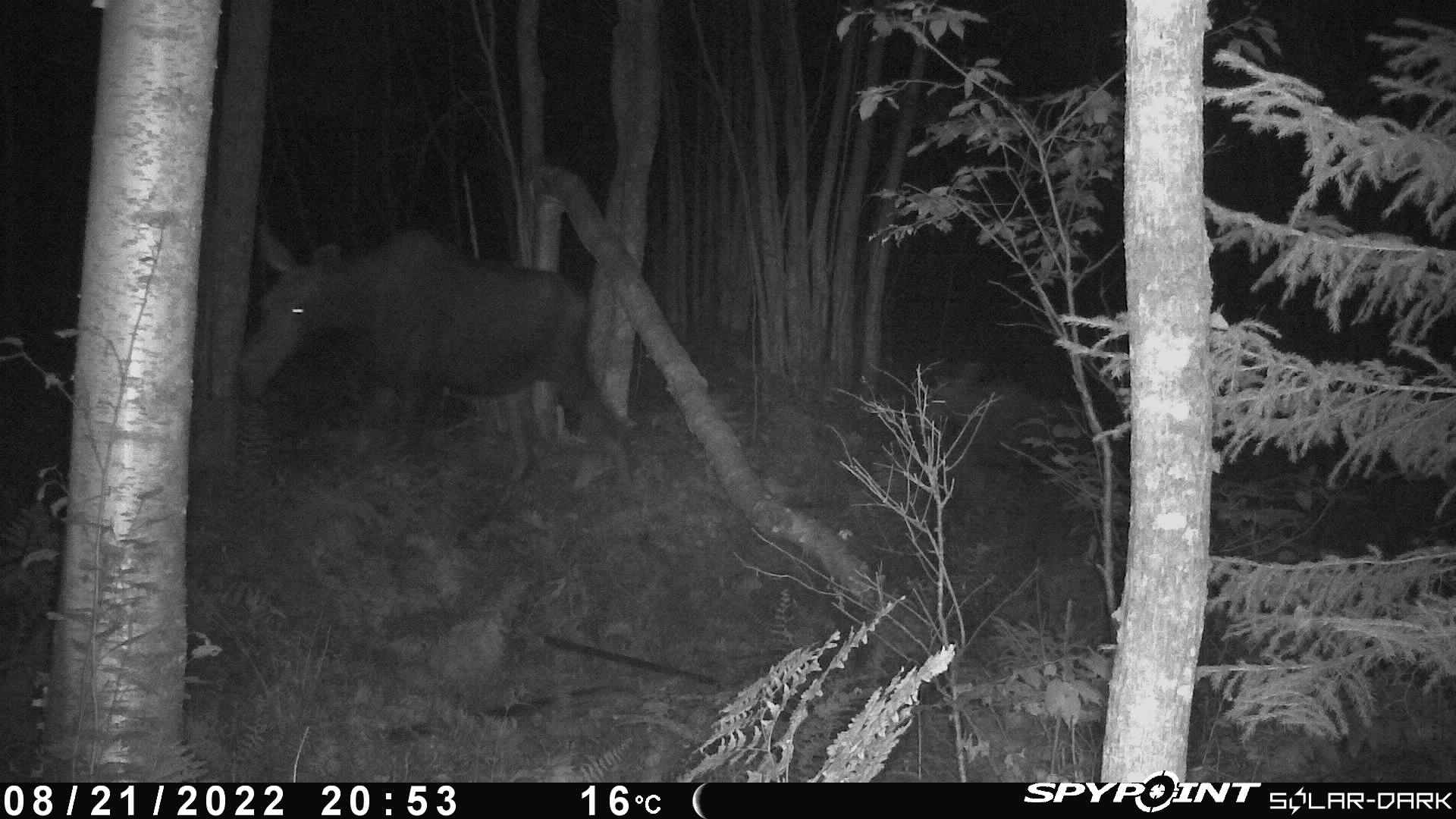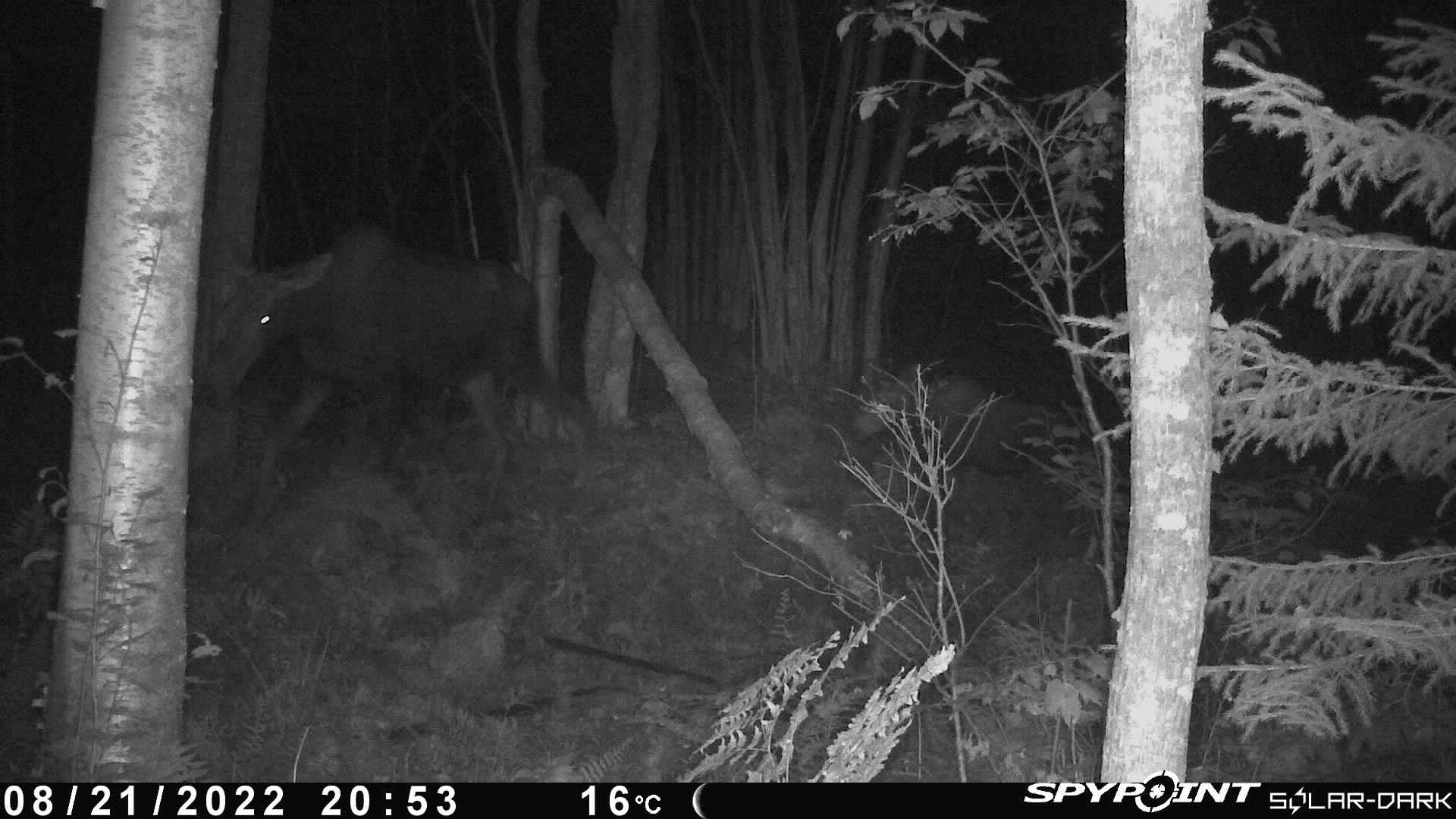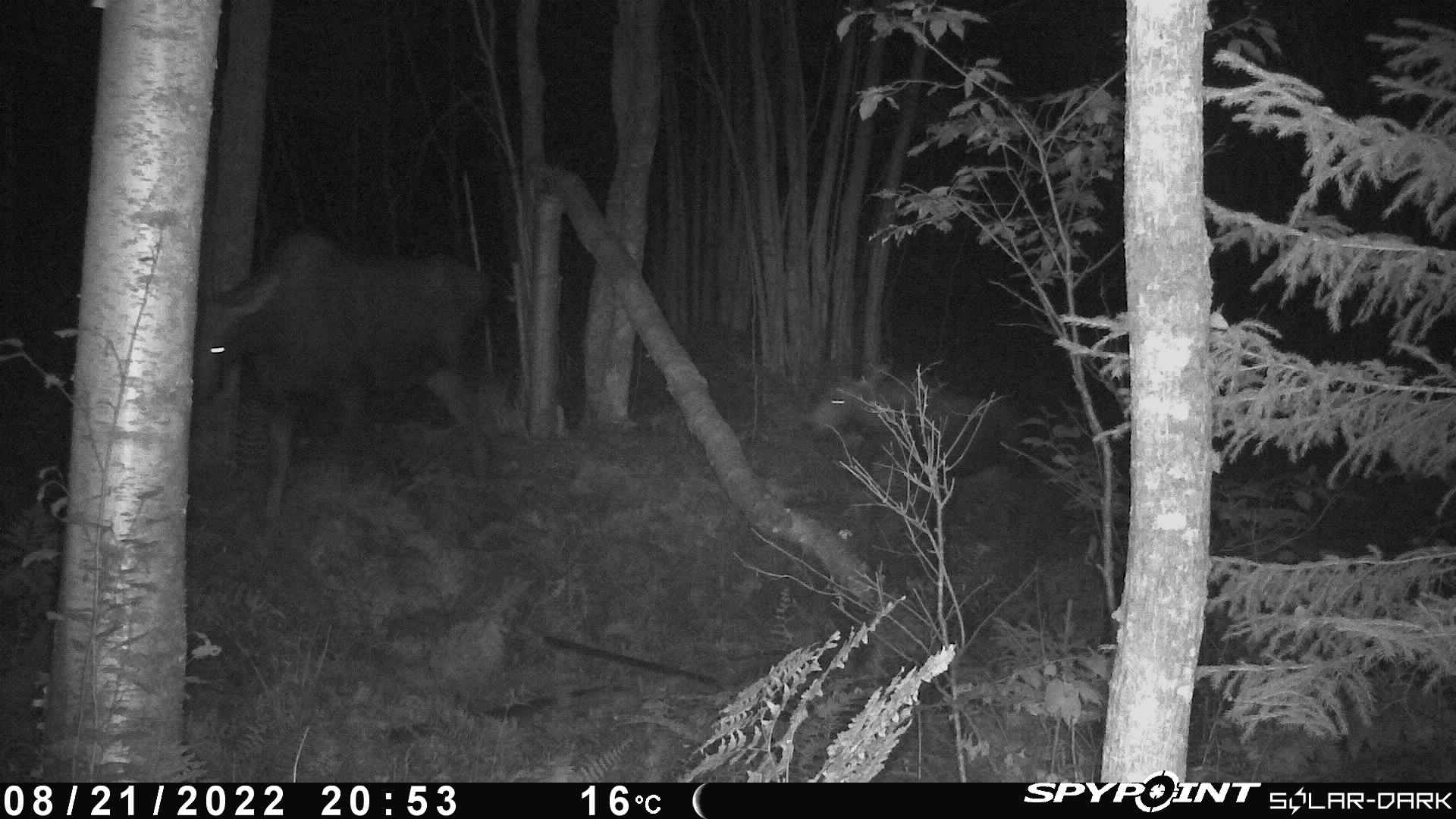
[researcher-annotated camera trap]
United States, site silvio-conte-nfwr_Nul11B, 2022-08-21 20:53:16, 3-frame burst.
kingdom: Animalia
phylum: Chordata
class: Mammalia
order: Artiodactyla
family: Cervidae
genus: Alces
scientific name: Alces alces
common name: moose